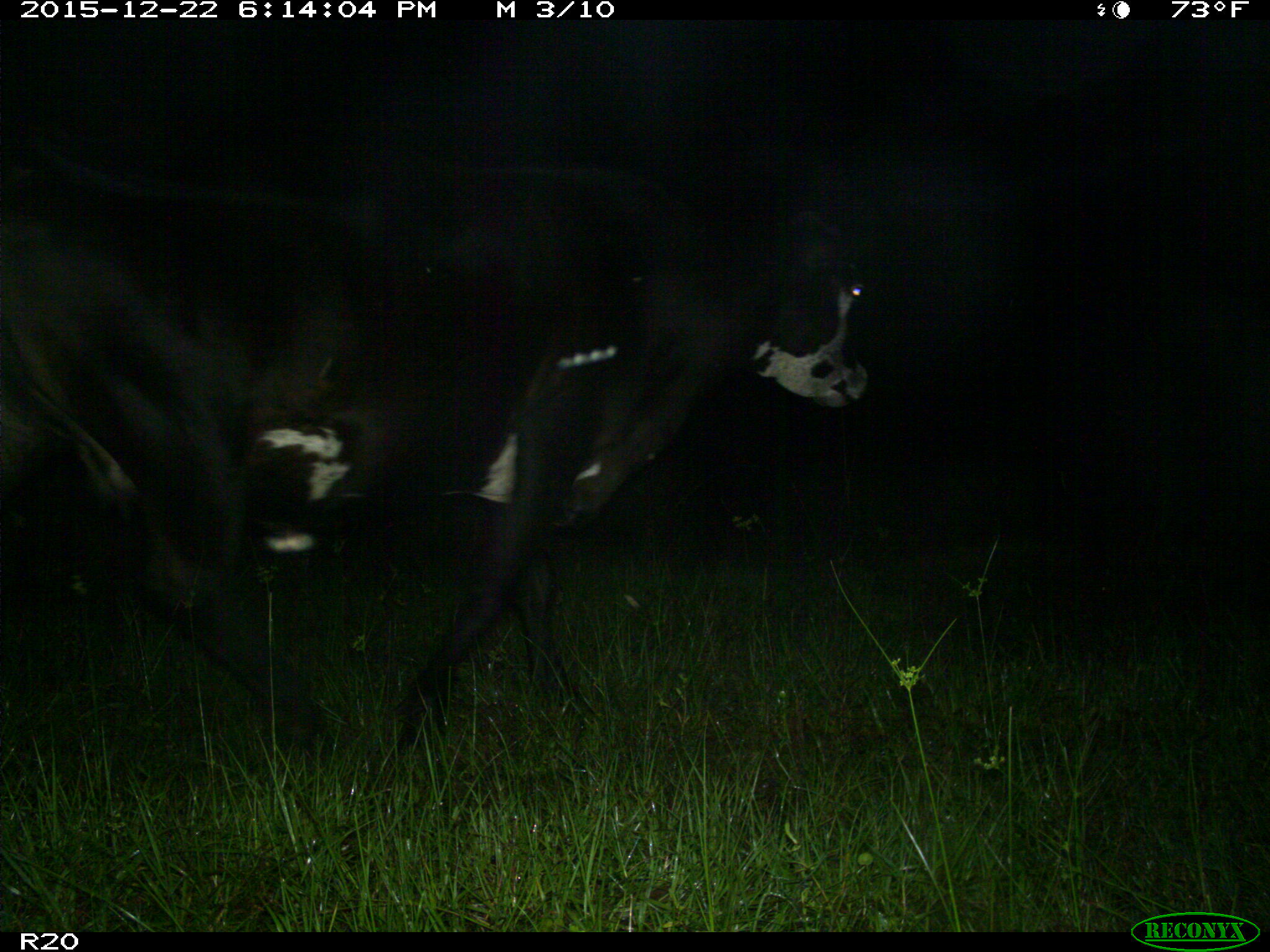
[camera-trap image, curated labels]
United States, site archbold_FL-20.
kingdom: Animalia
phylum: Chordata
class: Mammalia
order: Artiodactyla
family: Bovidae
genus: Bos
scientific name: Bos taurus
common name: domestic cow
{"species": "Bos taurus (domestic cow)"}